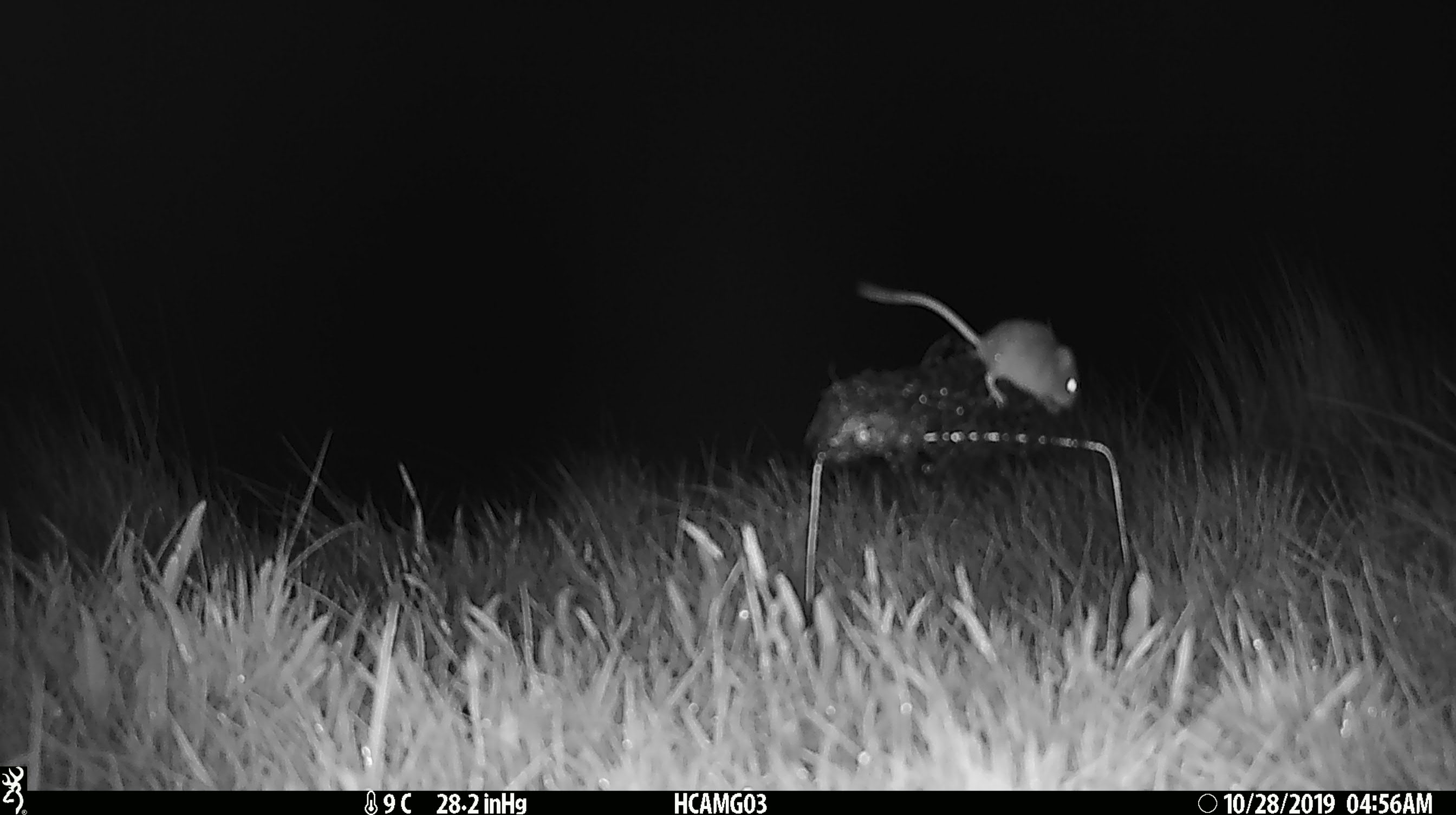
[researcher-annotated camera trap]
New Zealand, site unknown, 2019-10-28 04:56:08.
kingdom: Animalia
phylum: Chordata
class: Mammalia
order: Rodentia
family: Muridae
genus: Mus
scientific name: Mus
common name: mouse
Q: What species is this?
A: Mouse (Mus).